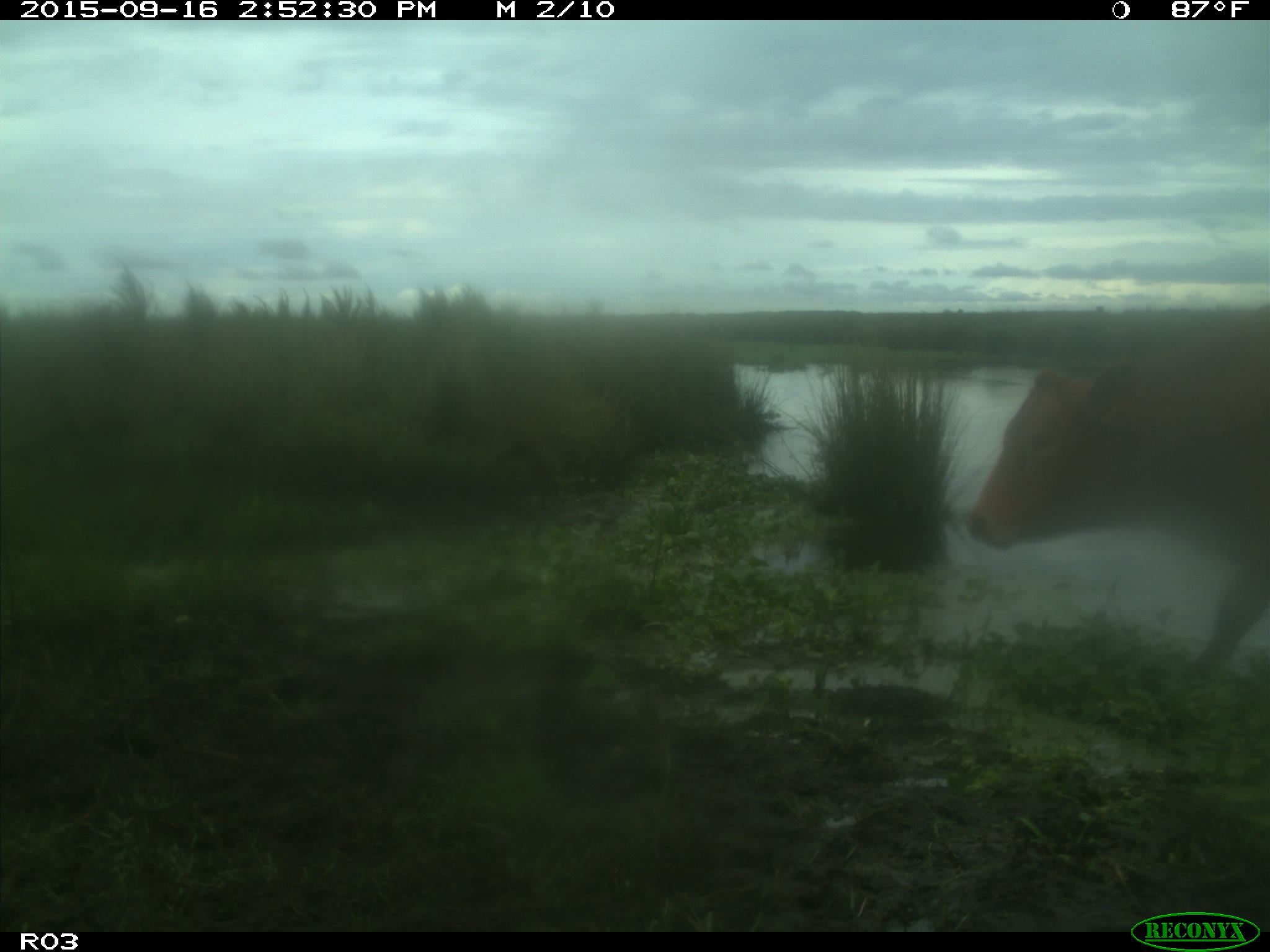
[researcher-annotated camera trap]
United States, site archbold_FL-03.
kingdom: Animalia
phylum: Chordata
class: Mammalia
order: Artiodactyla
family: Bovidae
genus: Bos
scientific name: Bos taurus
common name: domestic cow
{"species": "Bos taurus (domestic cow)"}